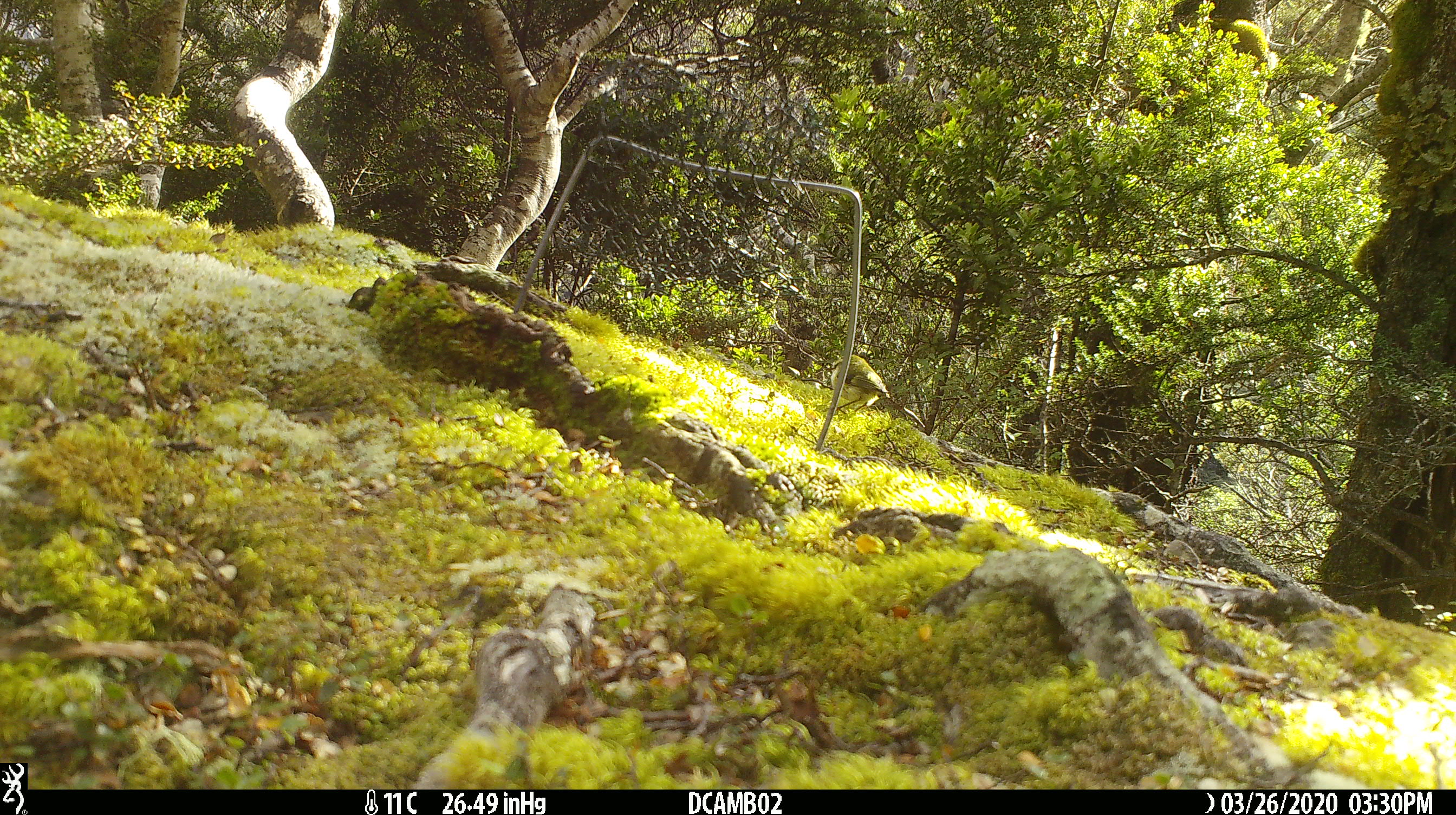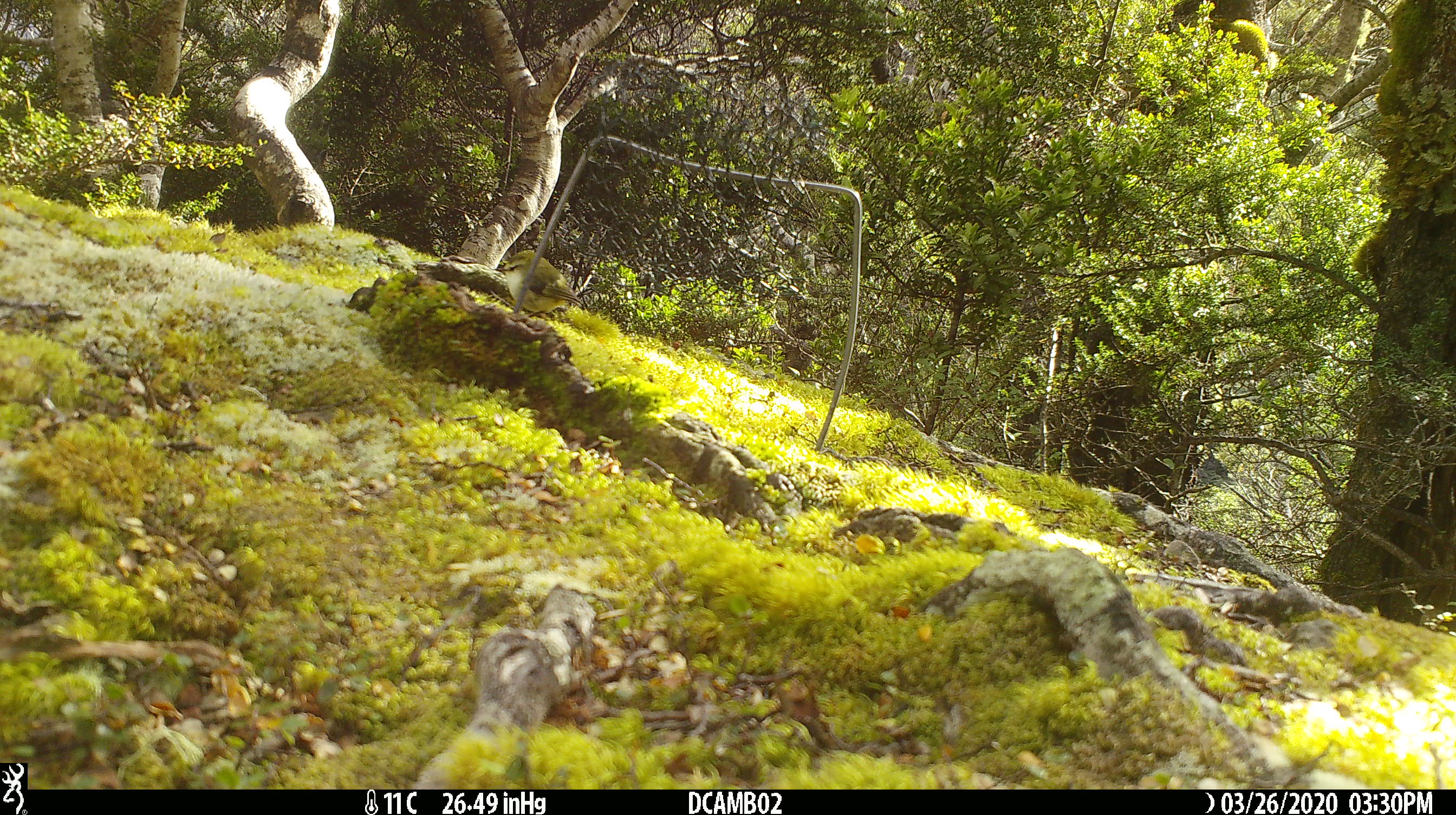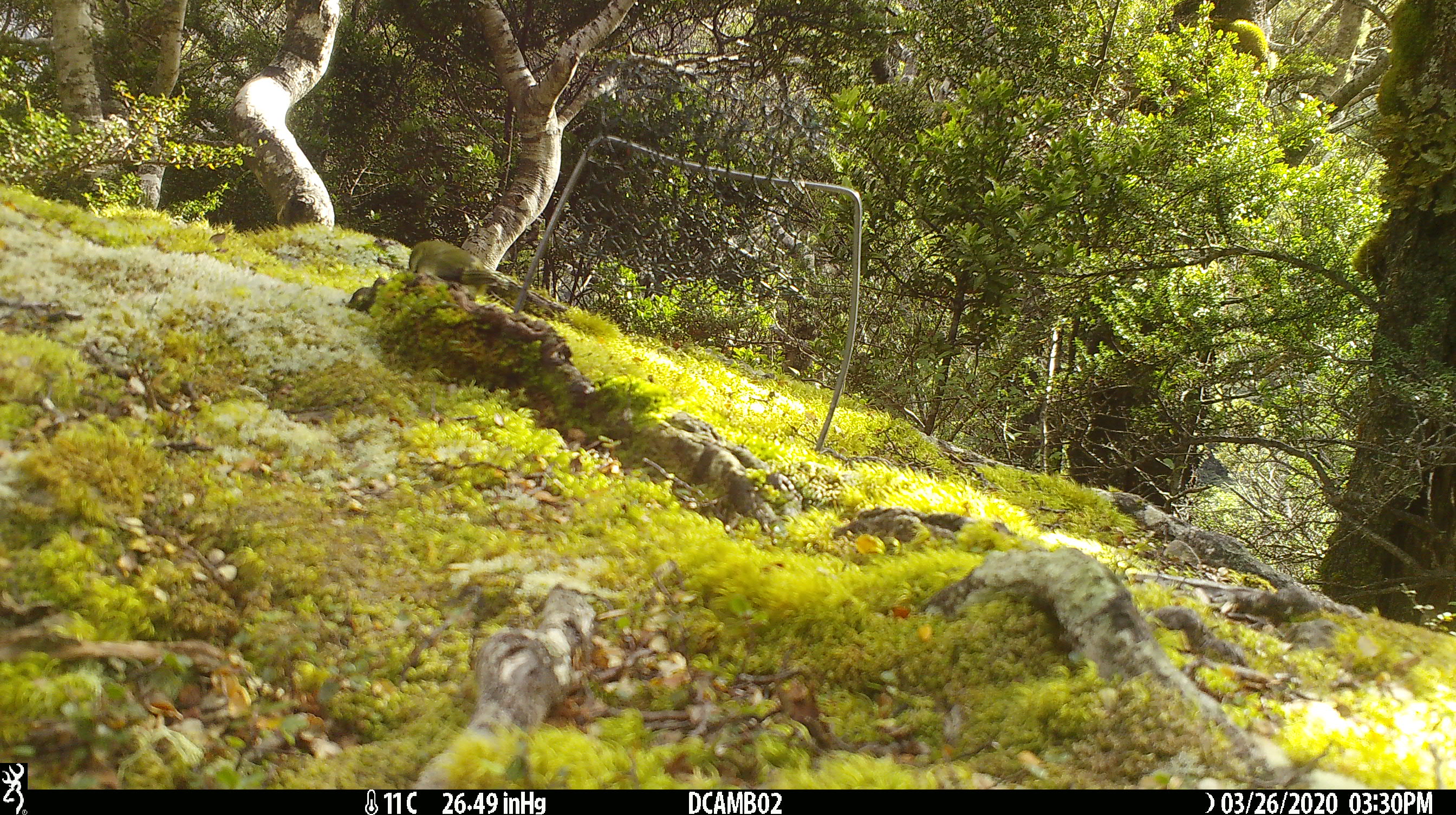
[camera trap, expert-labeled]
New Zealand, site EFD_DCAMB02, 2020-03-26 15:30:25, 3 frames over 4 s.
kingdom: Animalia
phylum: Chordata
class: Aves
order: Passeriformes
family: Acanthisittidae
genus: Acanthisitta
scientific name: Acanthisitta chloris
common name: rifleman